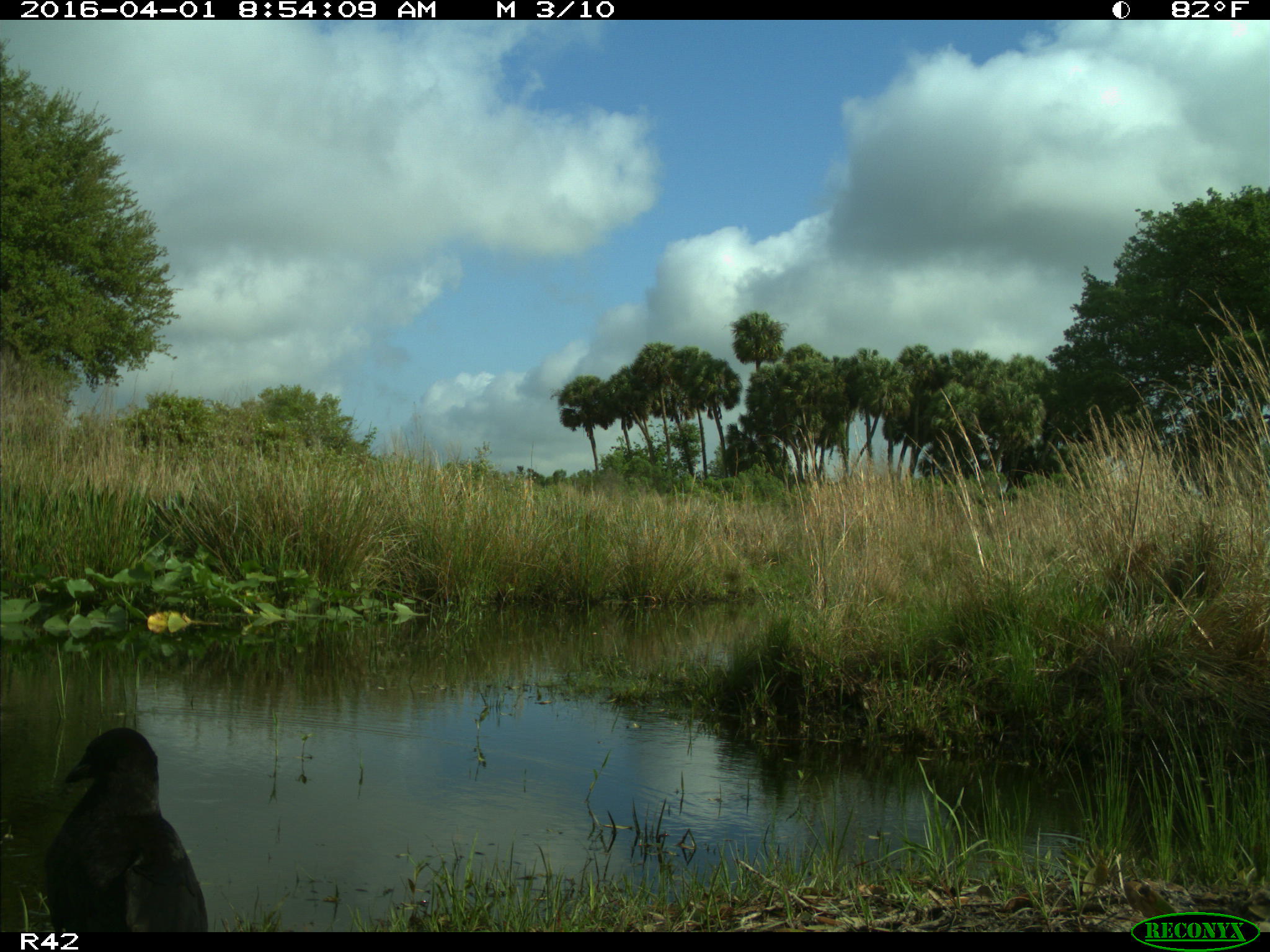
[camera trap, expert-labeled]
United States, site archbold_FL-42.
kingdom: Animalia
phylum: Chordata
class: Aves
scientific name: Aves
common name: birds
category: unidentified bird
Unidentified bird (birds) (Aves).